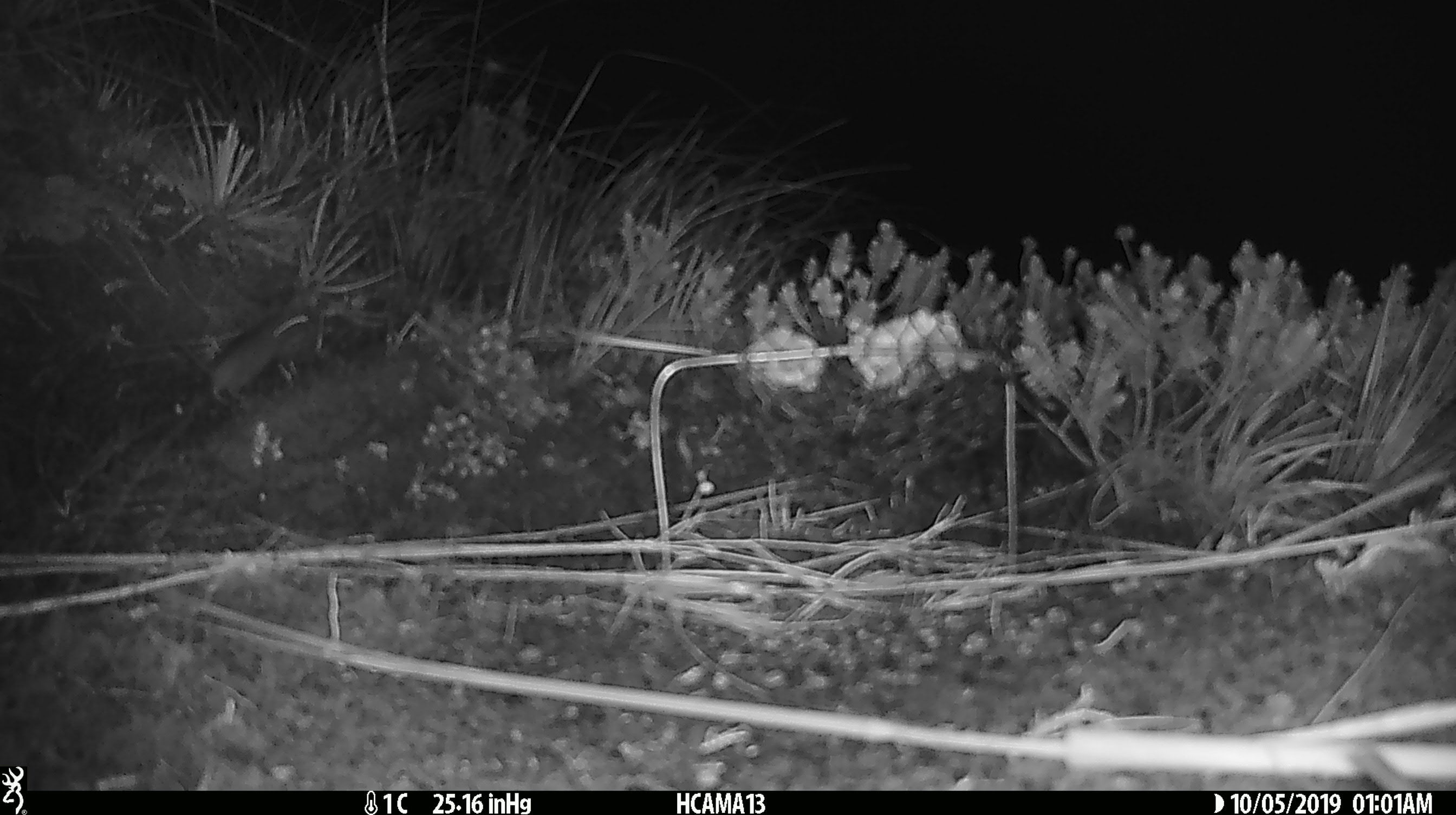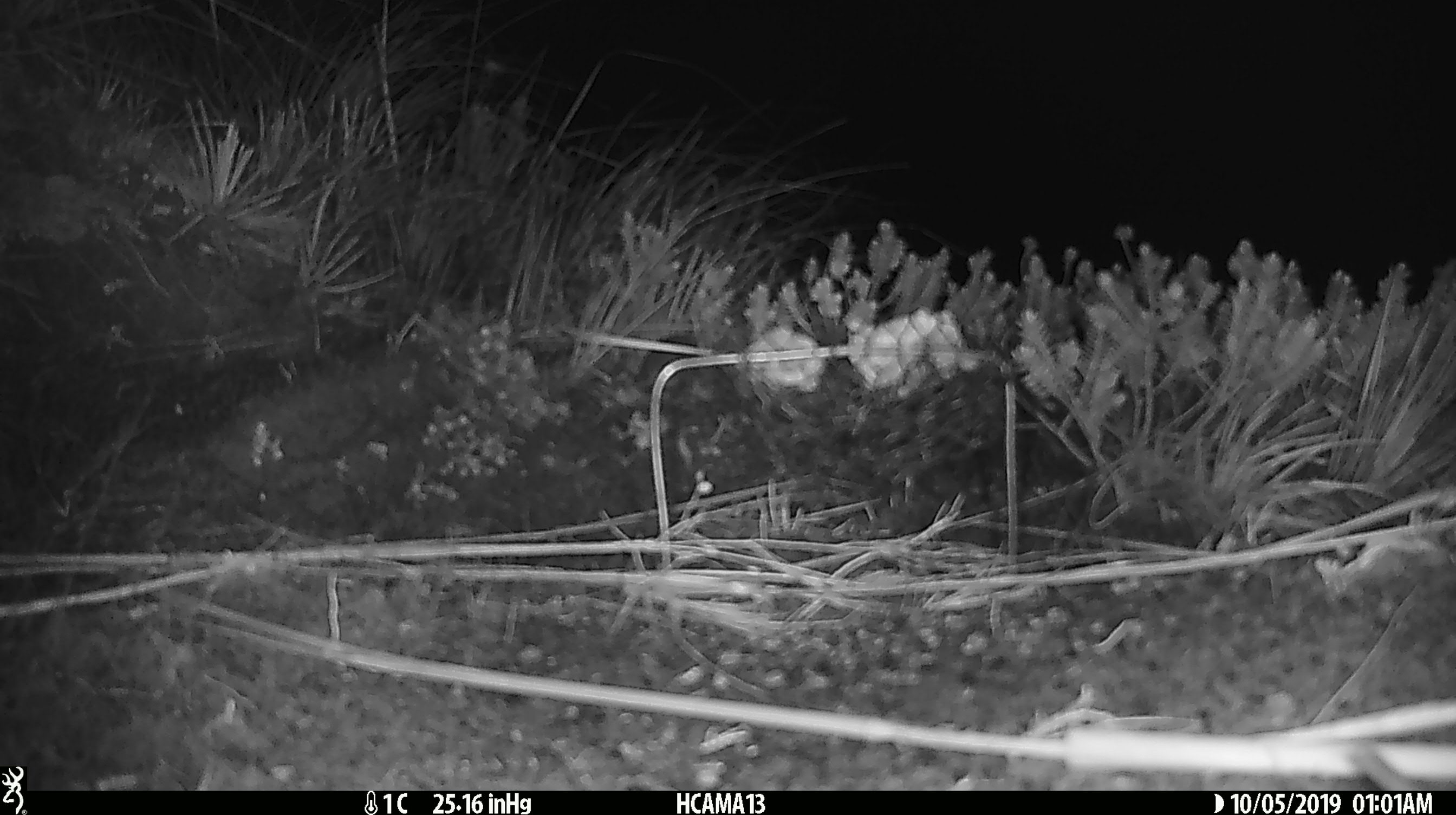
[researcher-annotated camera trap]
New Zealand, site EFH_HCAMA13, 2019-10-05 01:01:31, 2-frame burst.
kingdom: Animalia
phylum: Chordata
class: Mammalia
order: Rodentia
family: Muridae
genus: Mus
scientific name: Mus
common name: mouse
Mouse (Mus).